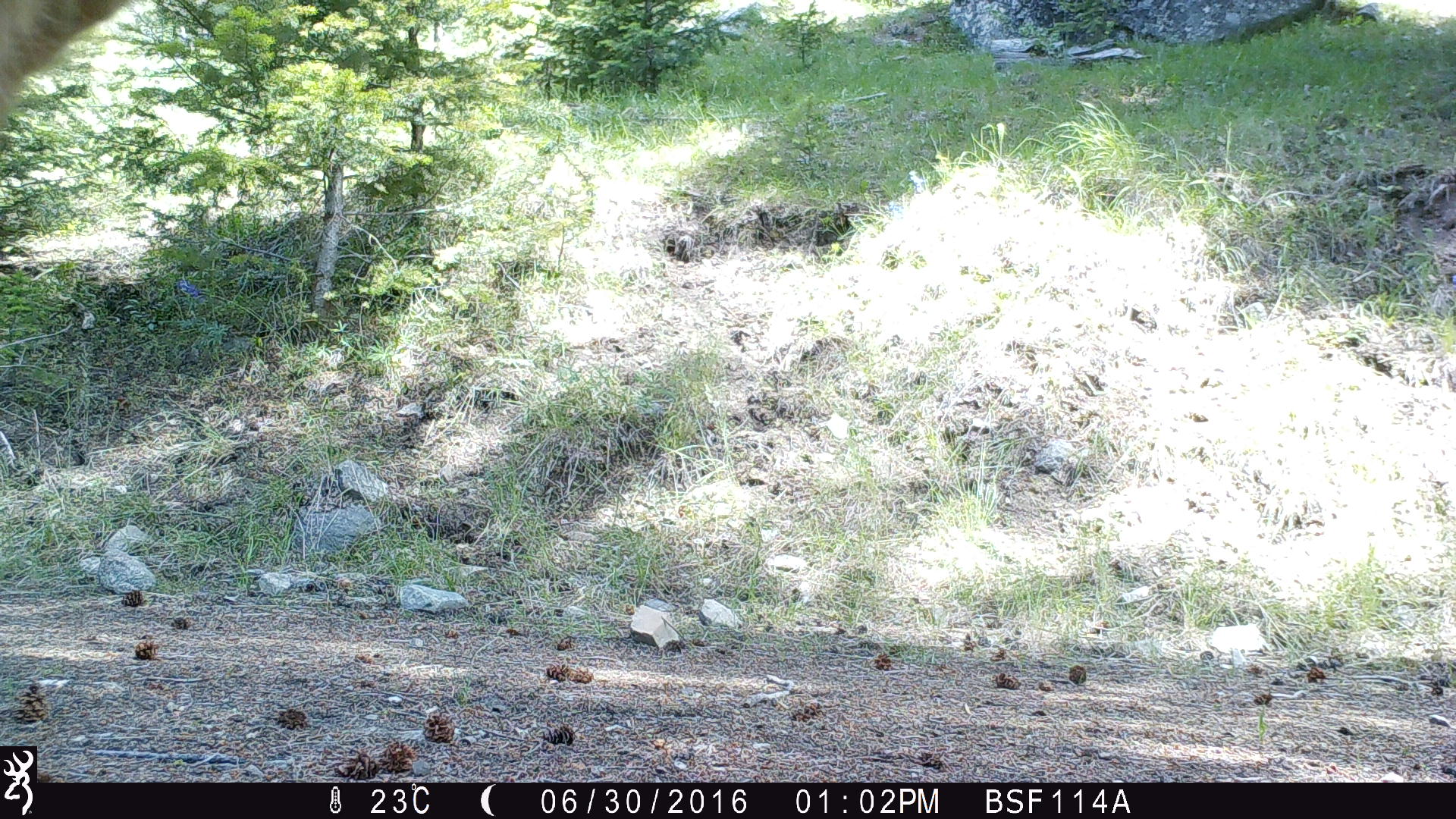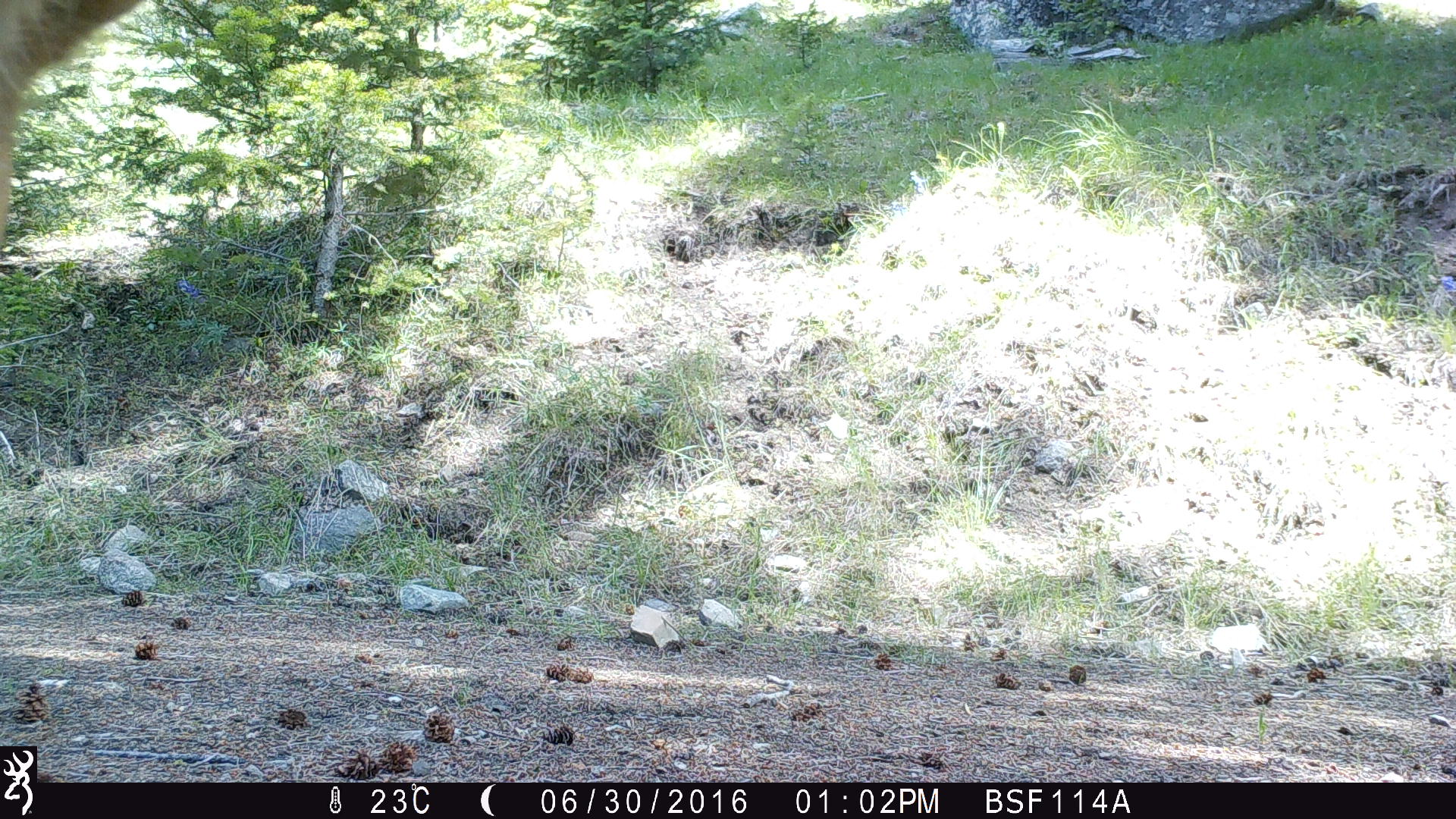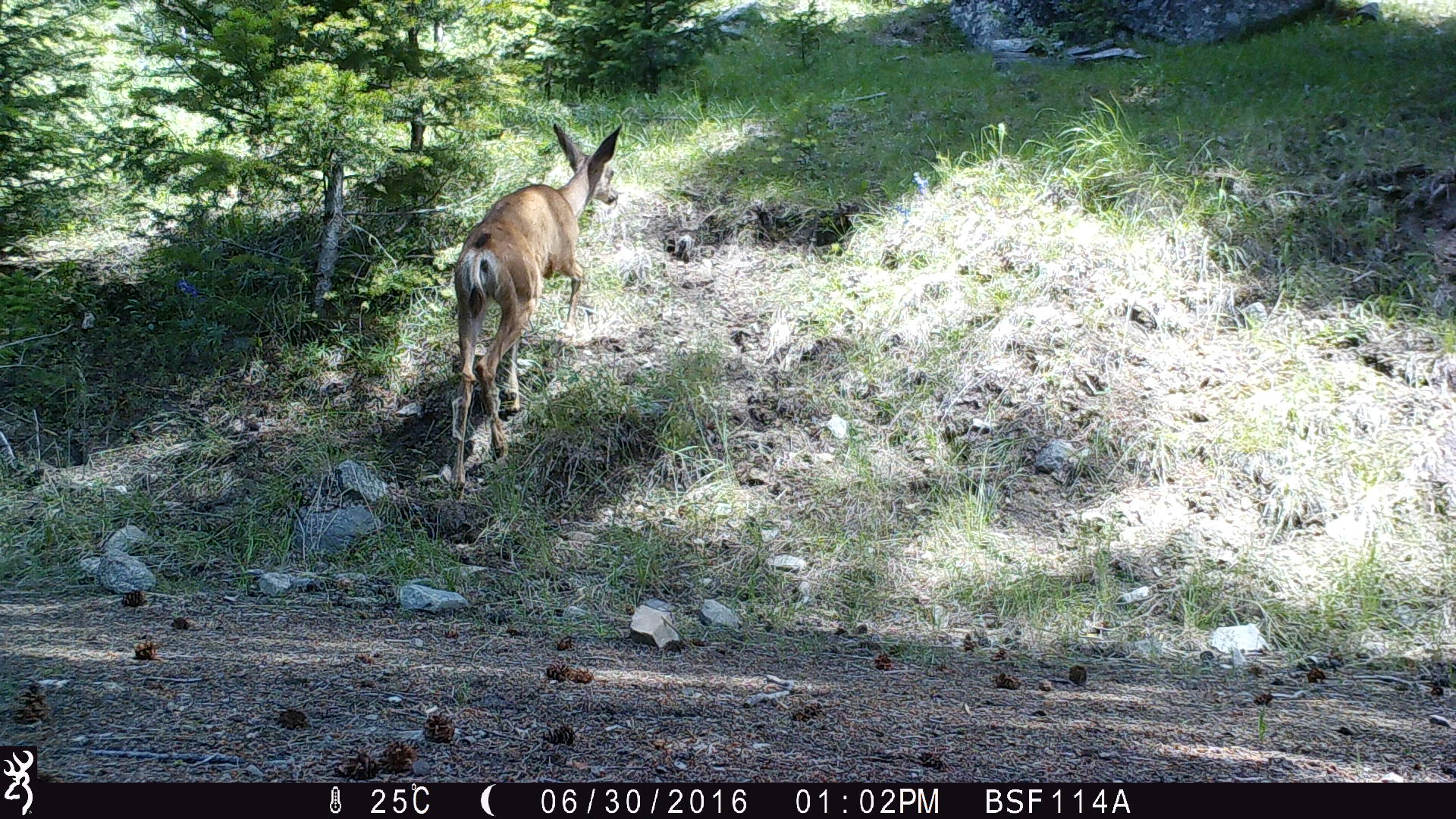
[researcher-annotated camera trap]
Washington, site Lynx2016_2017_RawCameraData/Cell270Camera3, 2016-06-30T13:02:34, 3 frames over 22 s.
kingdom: Animalia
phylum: Chordata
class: Mammalia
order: Artiodactyla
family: Cervidae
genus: Odocoileus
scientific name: Odocoileus hemionus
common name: mule deer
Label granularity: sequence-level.